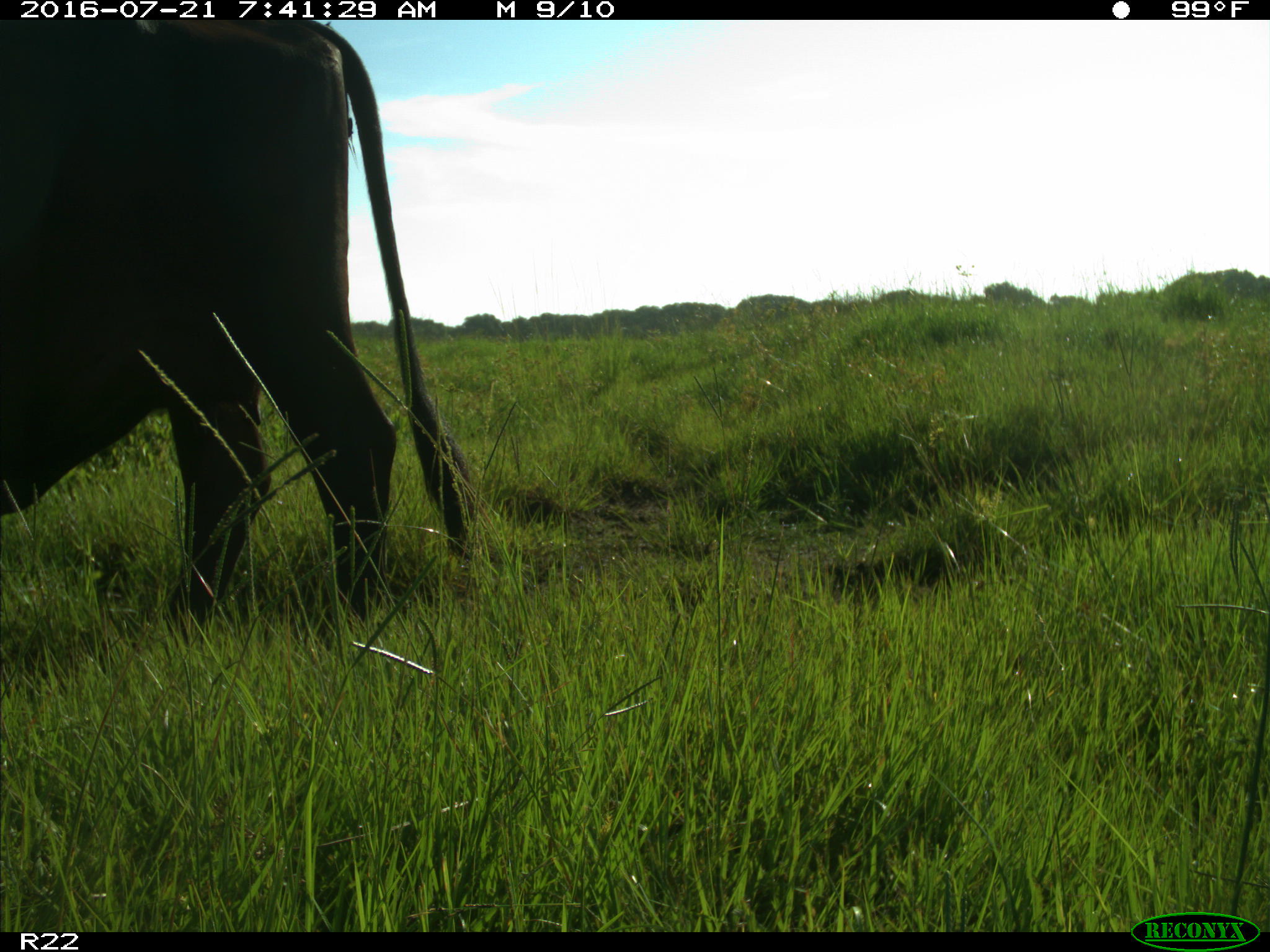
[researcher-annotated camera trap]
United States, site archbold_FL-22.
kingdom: Animalia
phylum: Chordata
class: Mammalia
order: Artiodactyla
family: Bovidae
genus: Bos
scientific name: Bos taurus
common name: domestic cow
Bos taurus (domestic cow).